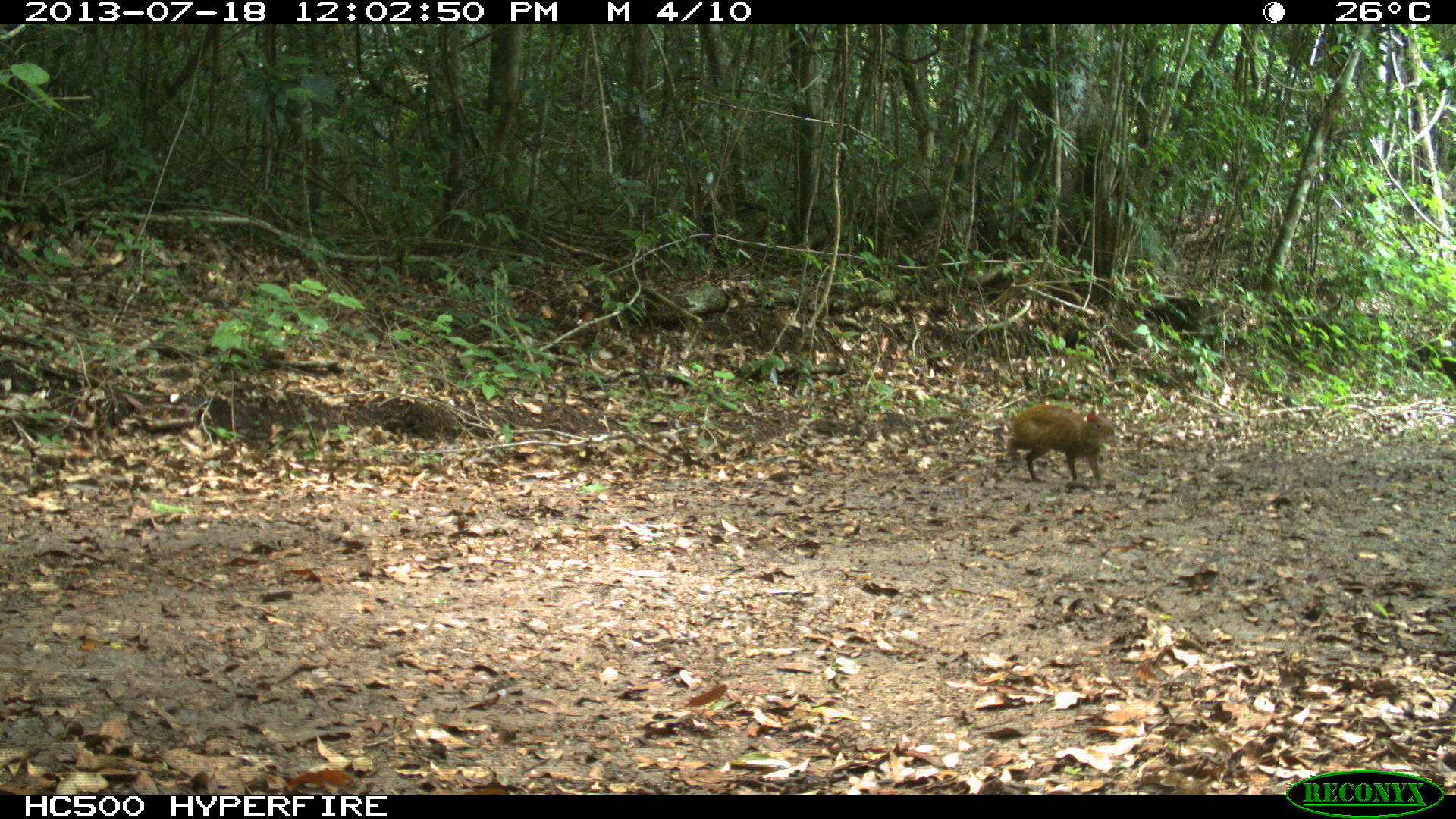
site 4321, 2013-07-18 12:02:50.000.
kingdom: Animalia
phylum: Chordata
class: Mammalia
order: Rodentia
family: Dasyproctidae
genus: Dasyprocta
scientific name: Dasyprocta punctata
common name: central american agouti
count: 1